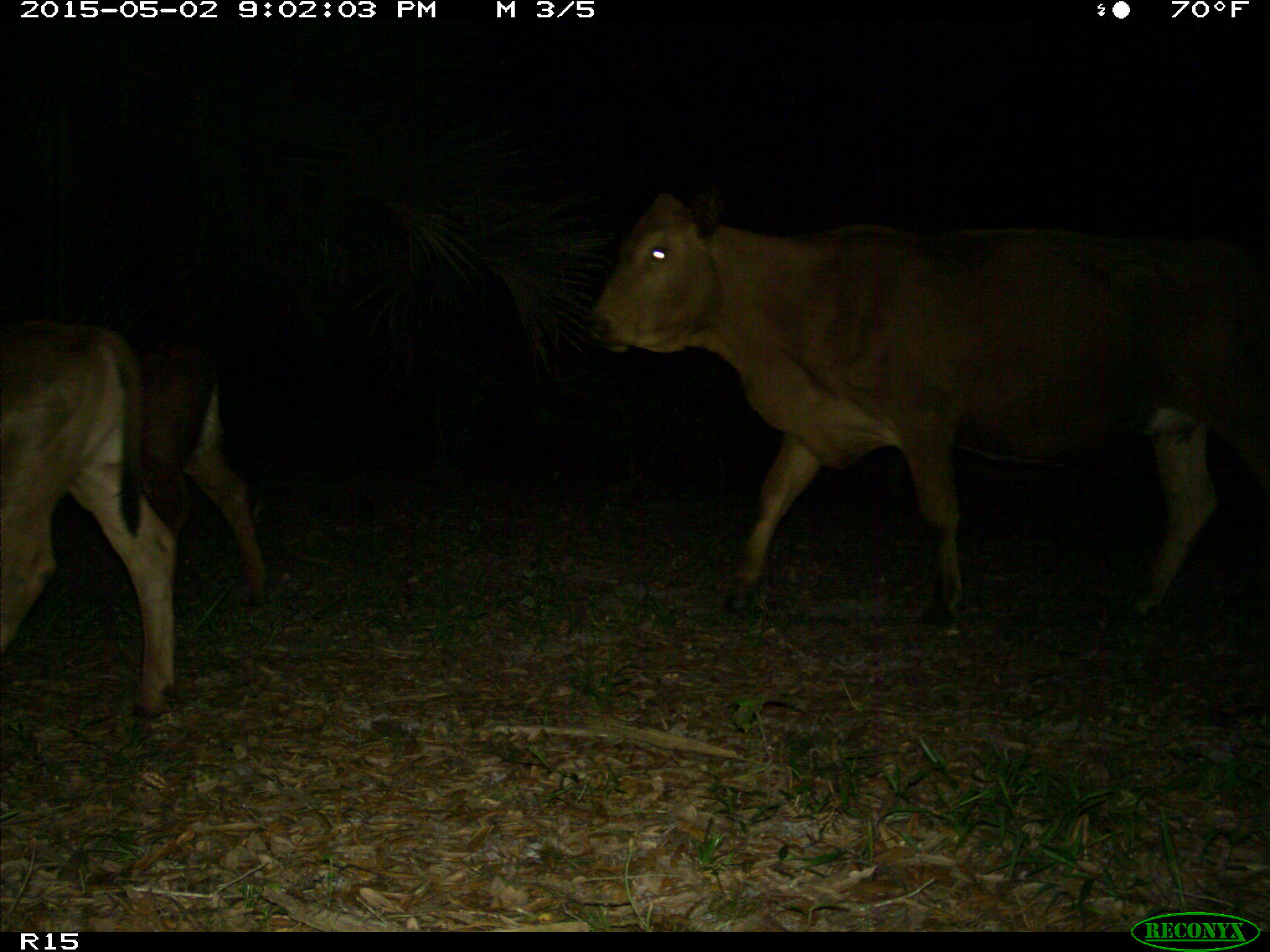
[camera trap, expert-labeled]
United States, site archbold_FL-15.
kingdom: Animalia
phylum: Chordata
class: Mammalia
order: Artiodactyla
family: Bovidae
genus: Bos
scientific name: Bos taurus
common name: domestic cow